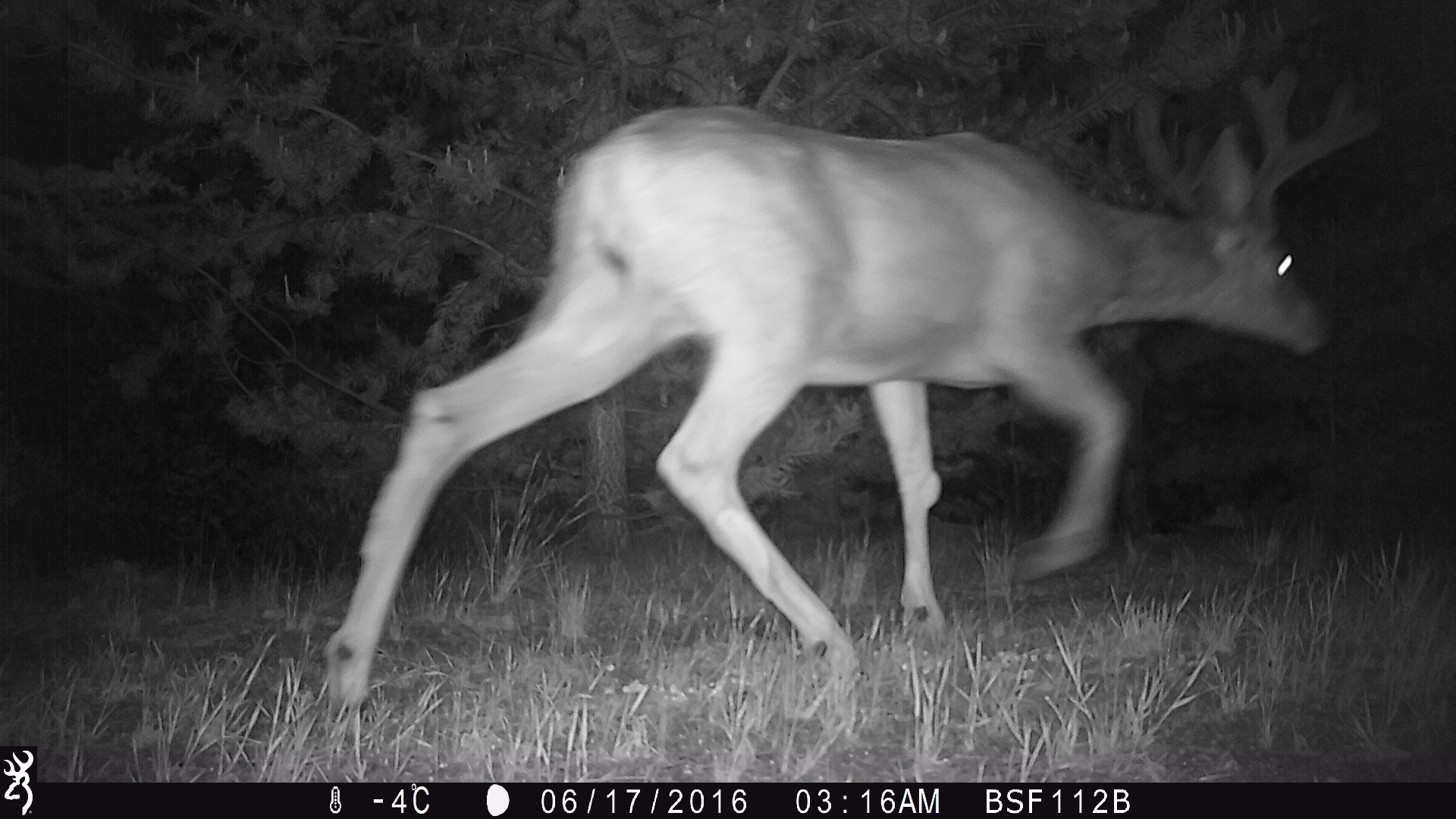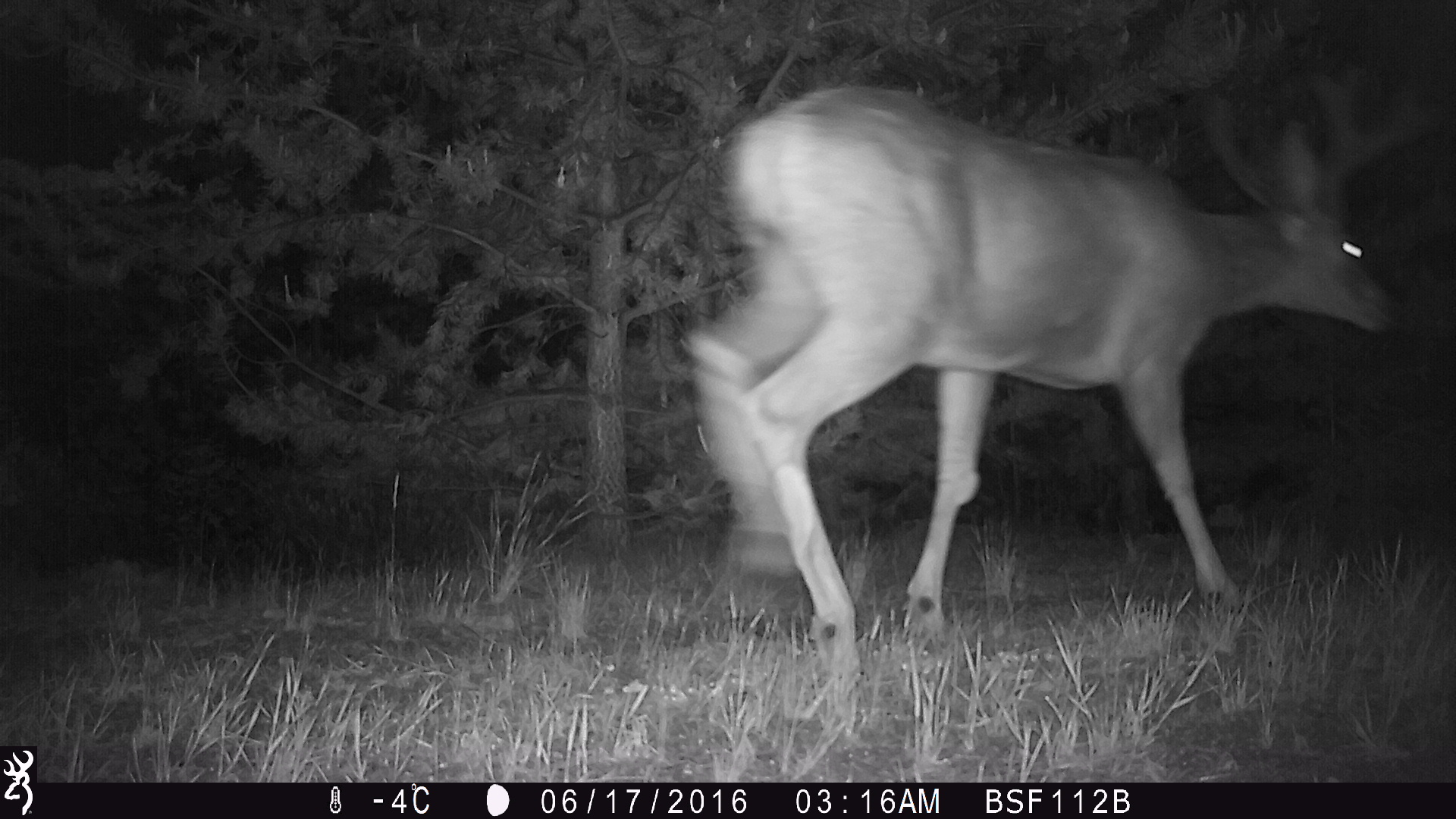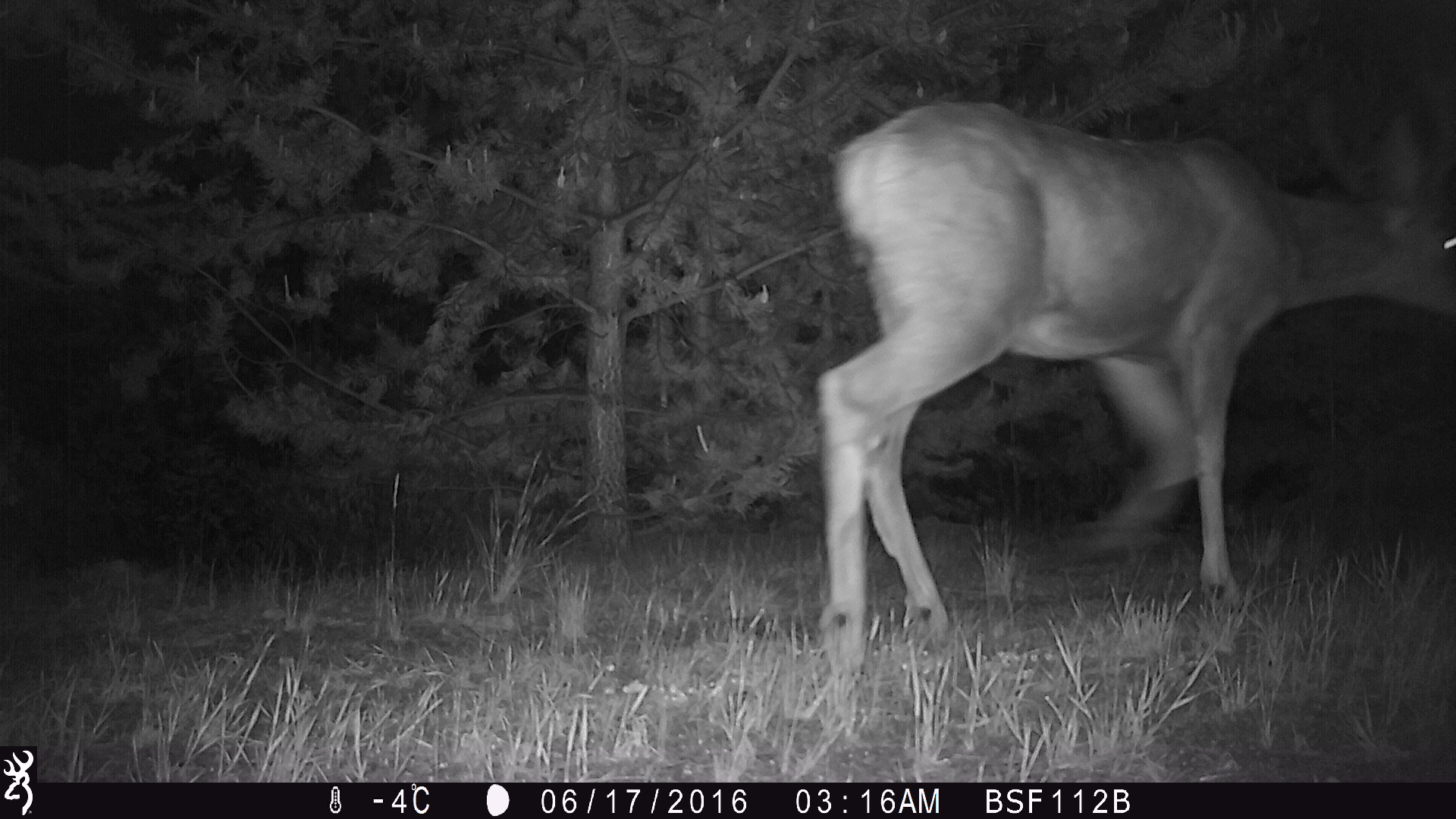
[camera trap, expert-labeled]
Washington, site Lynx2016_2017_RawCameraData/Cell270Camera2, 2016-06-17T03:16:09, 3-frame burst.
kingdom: Animalia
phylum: Chordata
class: Mammalia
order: Artiodactyla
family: Cervidae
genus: Odocoileus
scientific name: Odocoileus hemionus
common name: mule deer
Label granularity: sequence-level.